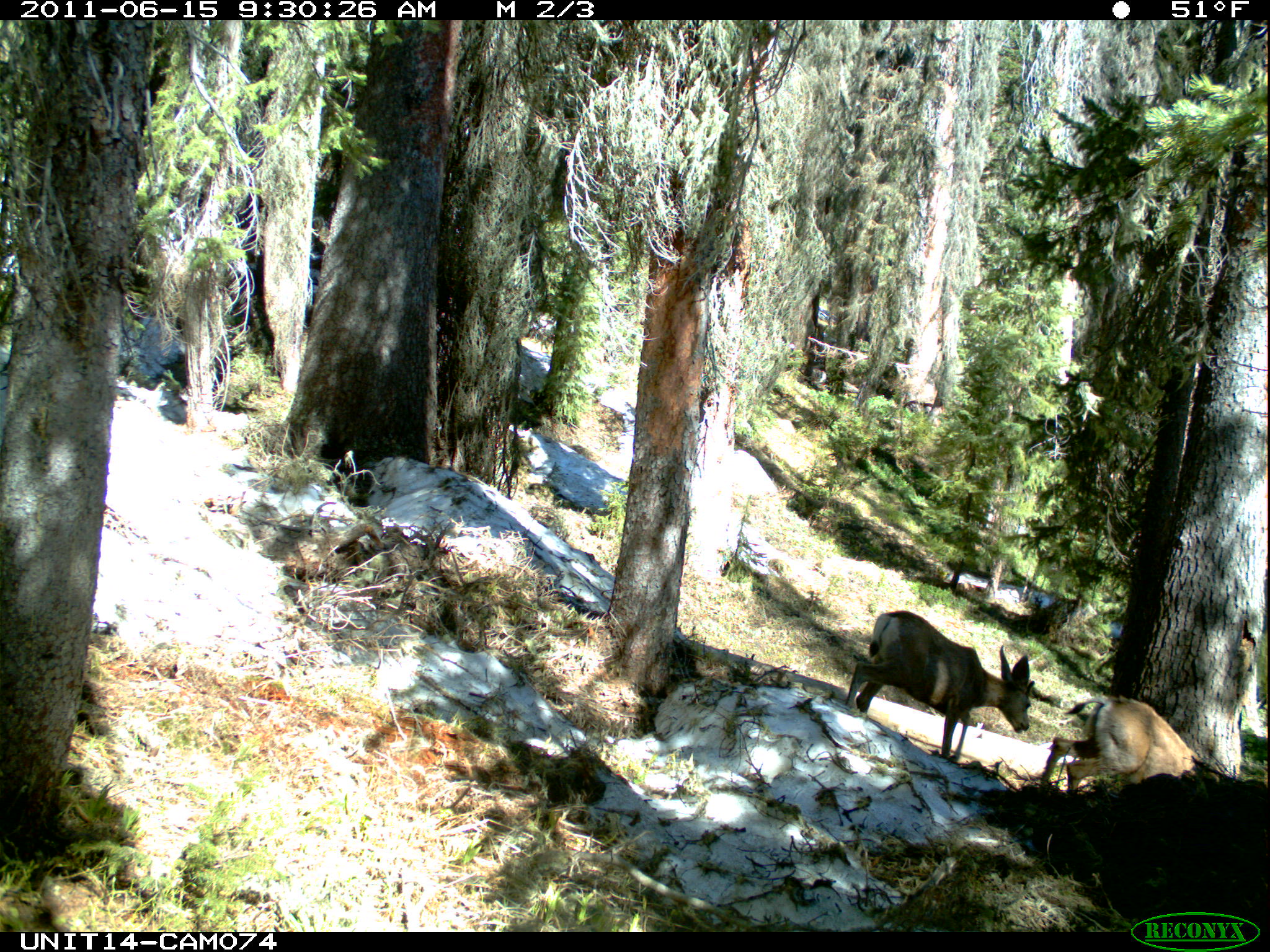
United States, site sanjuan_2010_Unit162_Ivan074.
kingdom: Animalia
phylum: Chordata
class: Mammalia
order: Artiodactyla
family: Cervidae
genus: Odocoileus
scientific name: Odocoileus hemionus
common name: mule deer